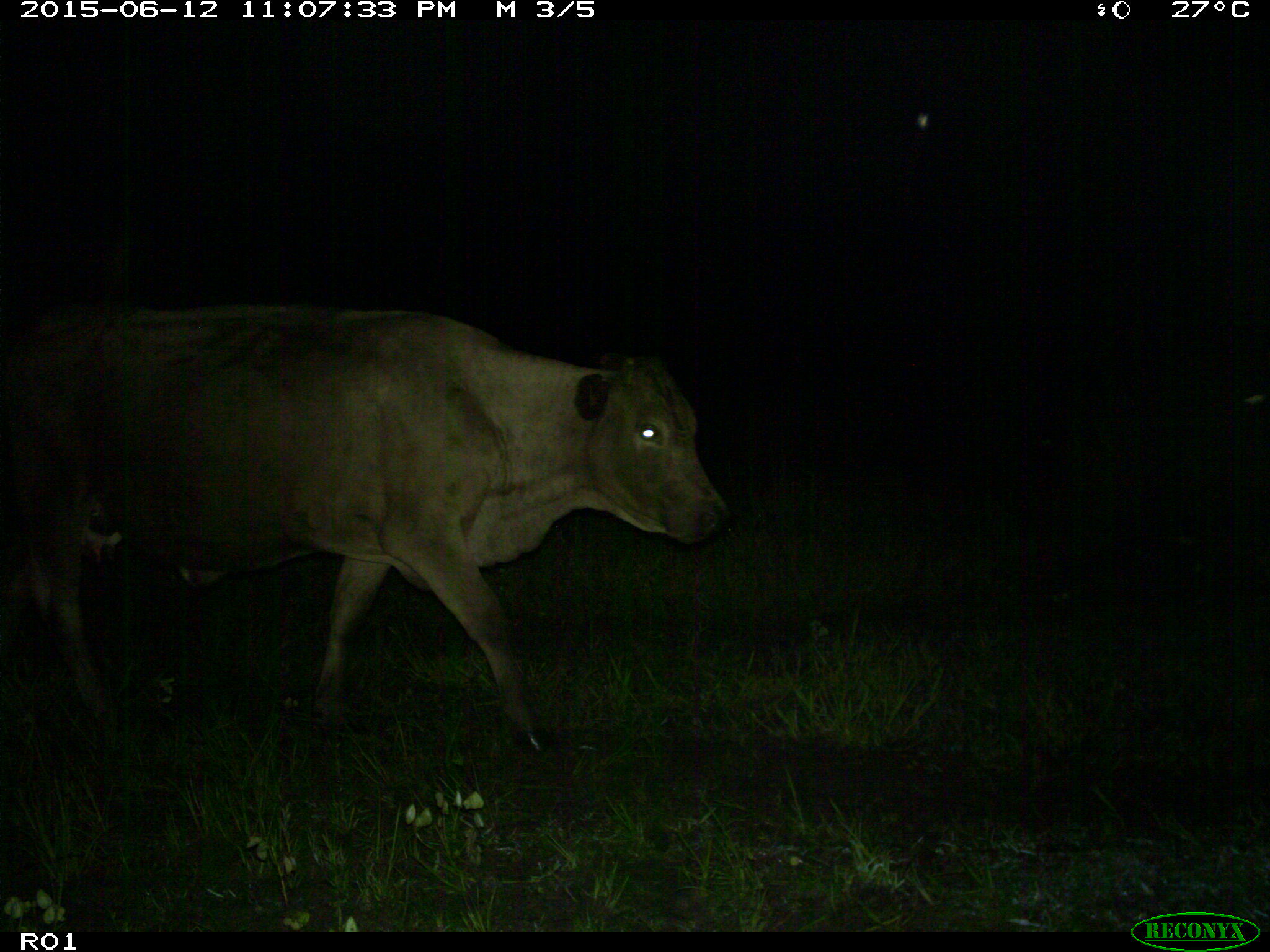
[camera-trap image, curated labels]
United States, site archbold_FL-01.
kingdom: Animalia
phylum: Chordata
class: Mammalia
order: Artiodactyla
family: Bovidae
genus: Bos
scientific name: Bos taurus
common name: domestic cow